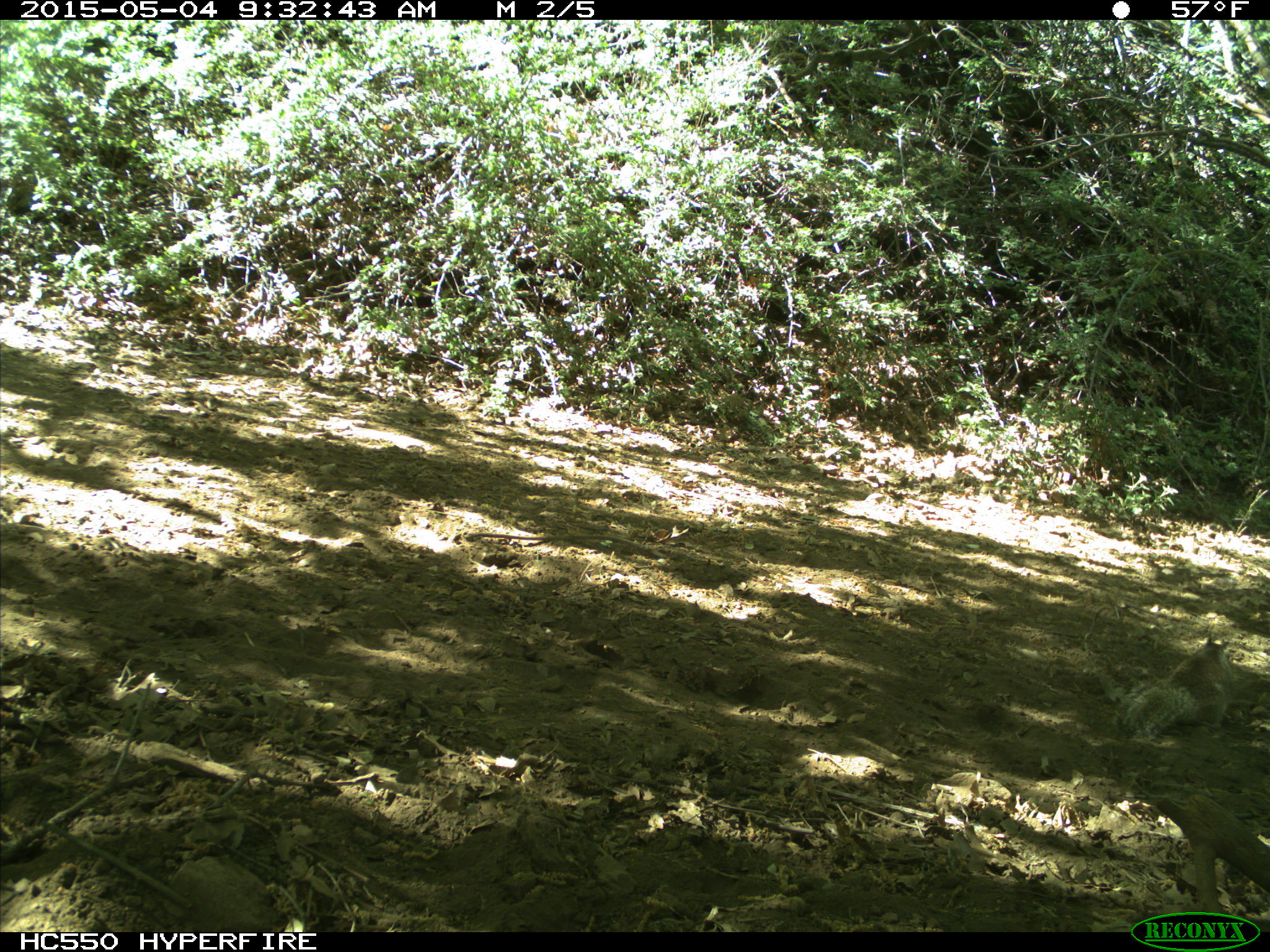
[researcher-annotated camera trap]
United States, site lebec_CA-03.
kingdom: Animalia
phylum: Chordata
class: Mammalia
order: Rodentia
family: Sciuridae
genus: Otospermophilus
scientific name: Otospermophilus beecheyi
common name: california ground squirrel